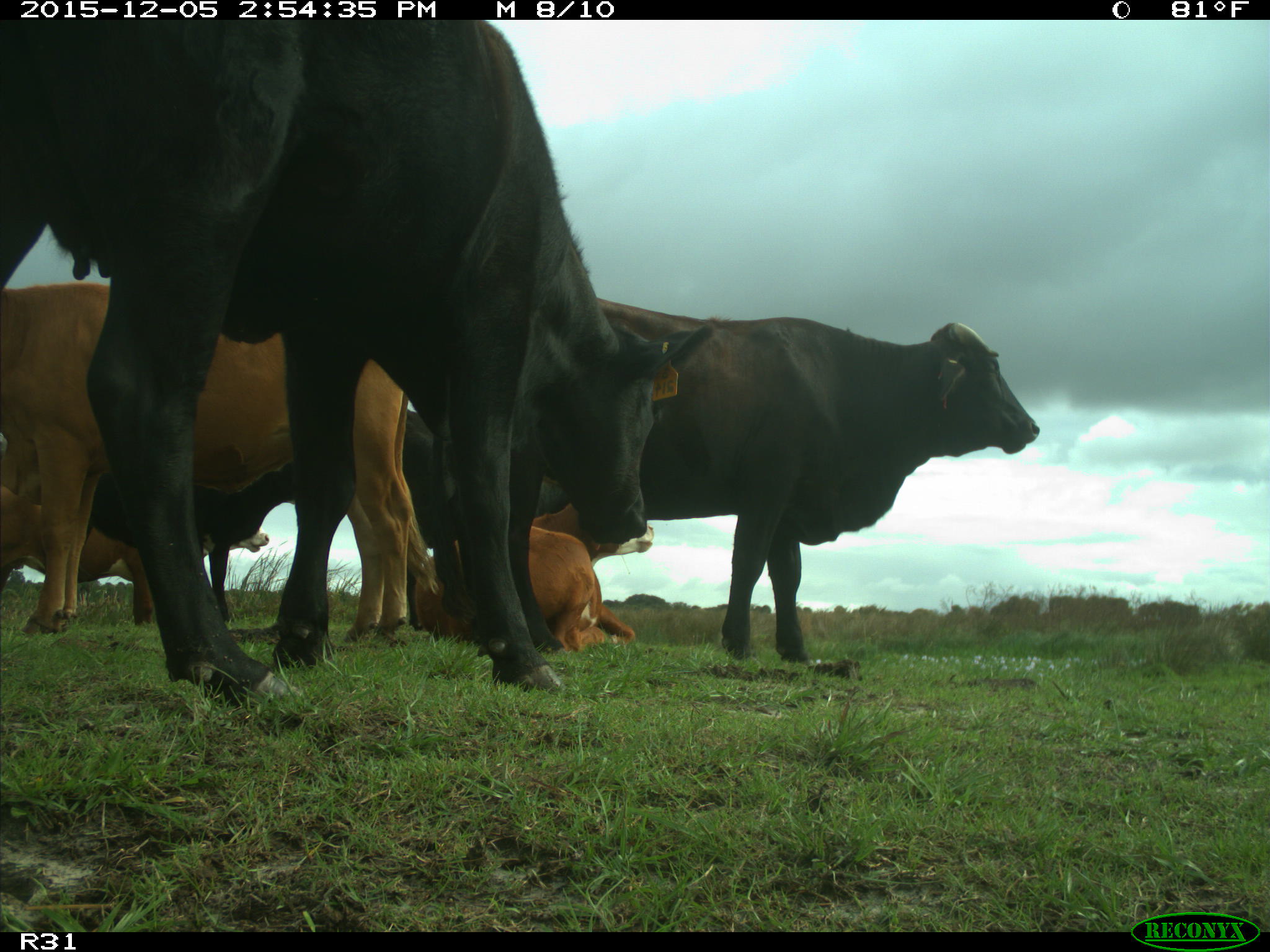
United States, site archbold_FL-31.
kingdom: Animalia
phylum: Chordata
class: Mammalia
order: Artiodactyla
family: Bovidae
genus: Bos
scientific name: Bos taurus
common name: domestic cow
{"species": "Bos taurus (domestic cow)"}